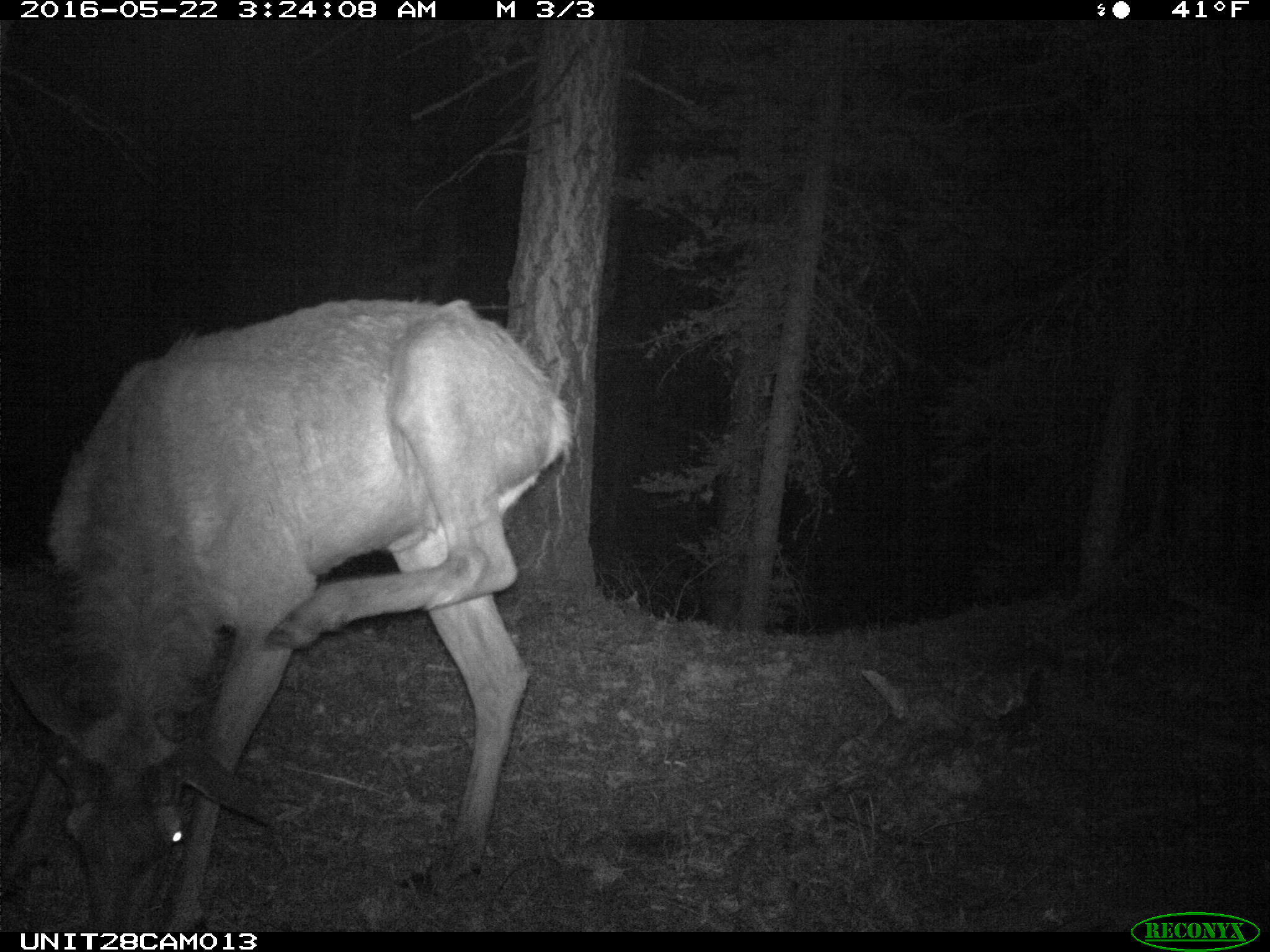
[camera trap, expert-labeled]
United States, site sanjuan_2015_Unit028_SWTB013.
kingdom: Animalia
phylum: Chordata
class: Mammalia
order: Artiodactyla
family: Cervidae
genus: Cervus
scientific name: Cervus elaphus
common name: red deer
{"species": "Cervus elaphus (red deer)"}